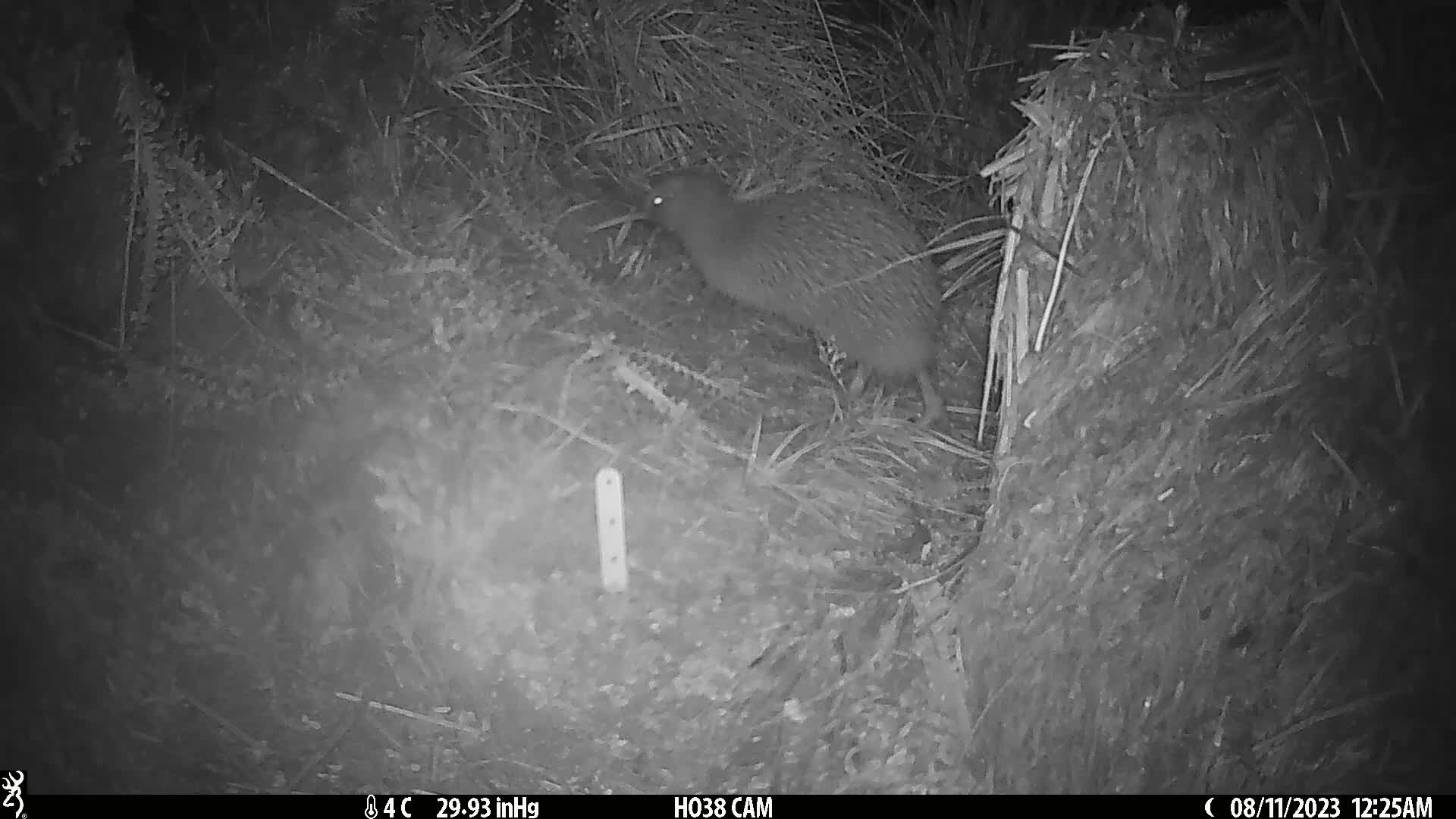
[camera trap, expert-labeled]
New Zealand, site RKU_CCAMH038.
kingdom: Animalia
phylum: Chordata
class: Aves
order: Apterygiformes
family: Apterygidae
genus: Apteryx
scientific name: Apteryx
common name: kiwi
Kiwi (Apteryx).